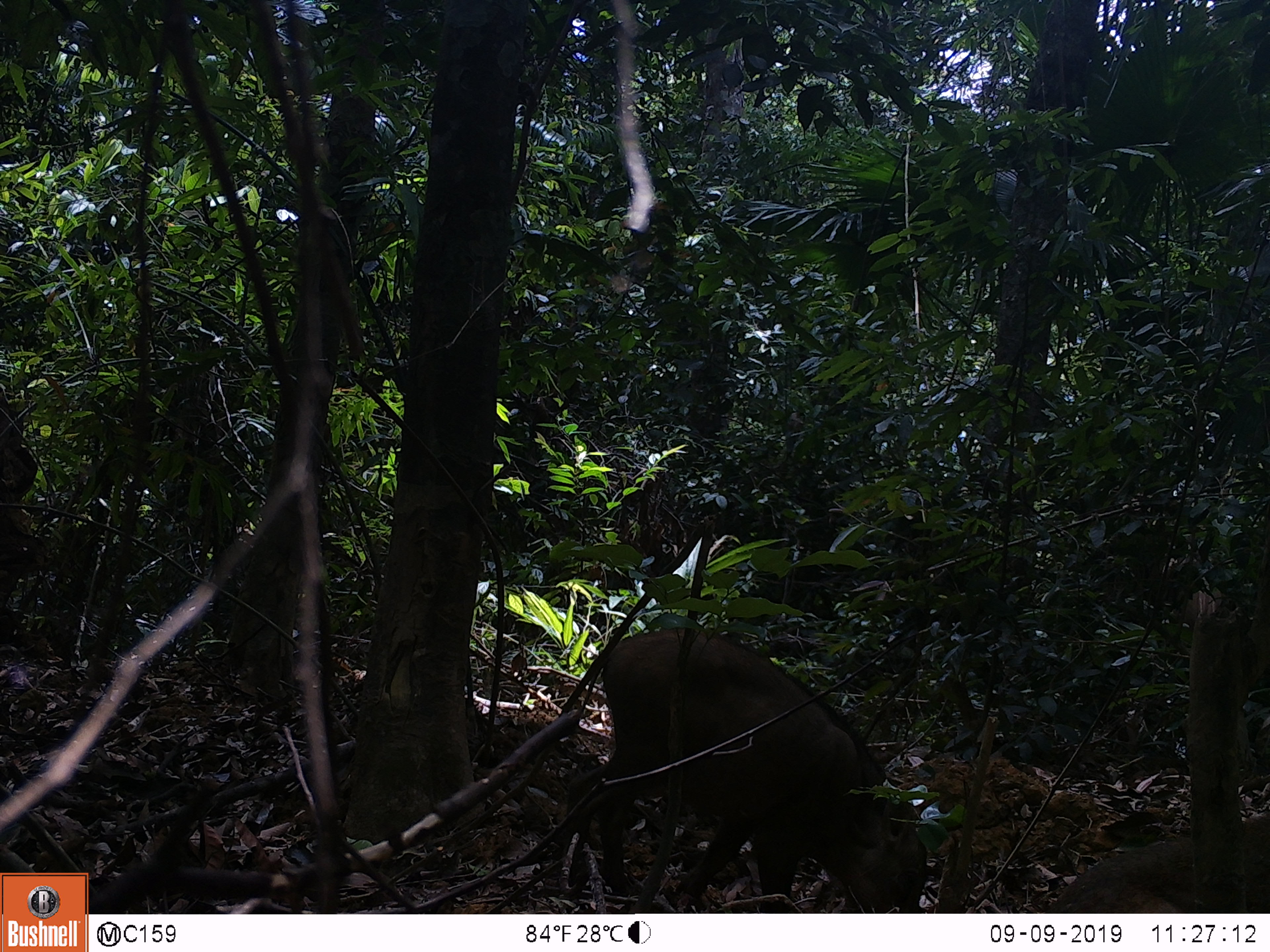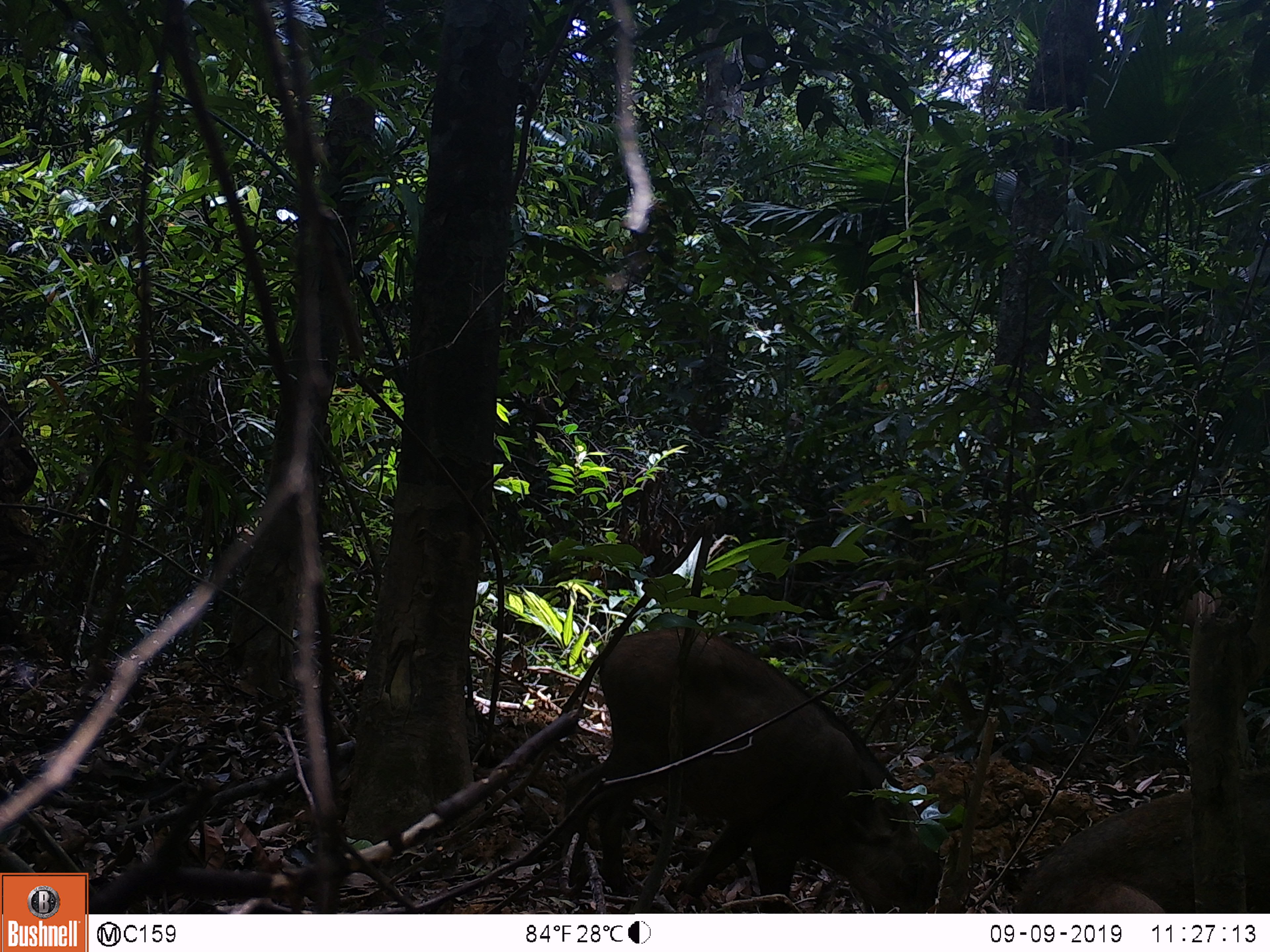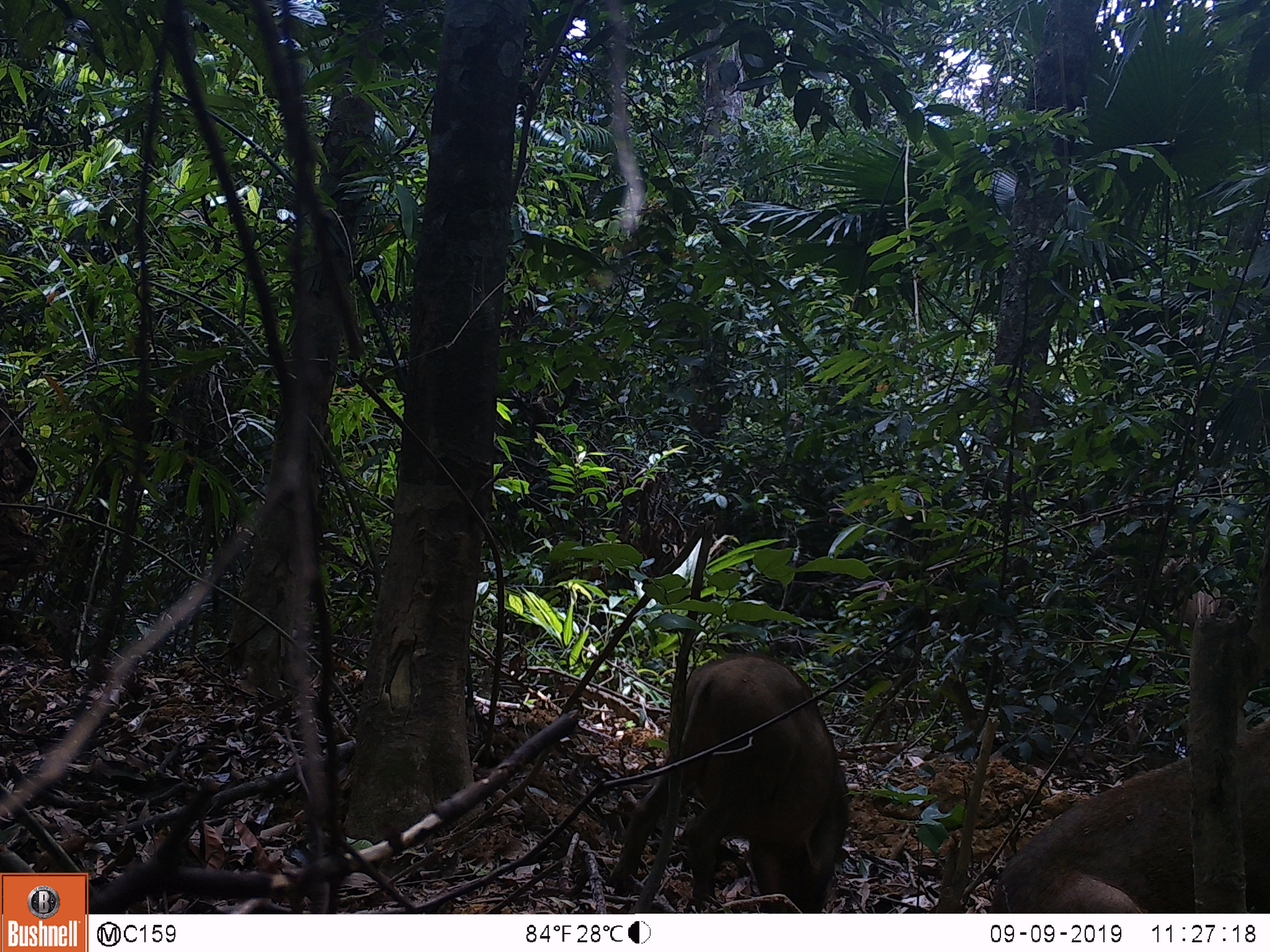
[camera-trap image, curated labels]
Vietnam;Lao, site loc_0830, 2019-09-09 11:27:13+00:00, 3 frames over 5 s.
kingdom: Animalia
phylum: Chordata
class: Mammalia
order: Artiodactyla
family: Suidae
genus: Sus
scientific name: Sus scrofa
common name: eurasian wild pig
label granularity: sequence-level